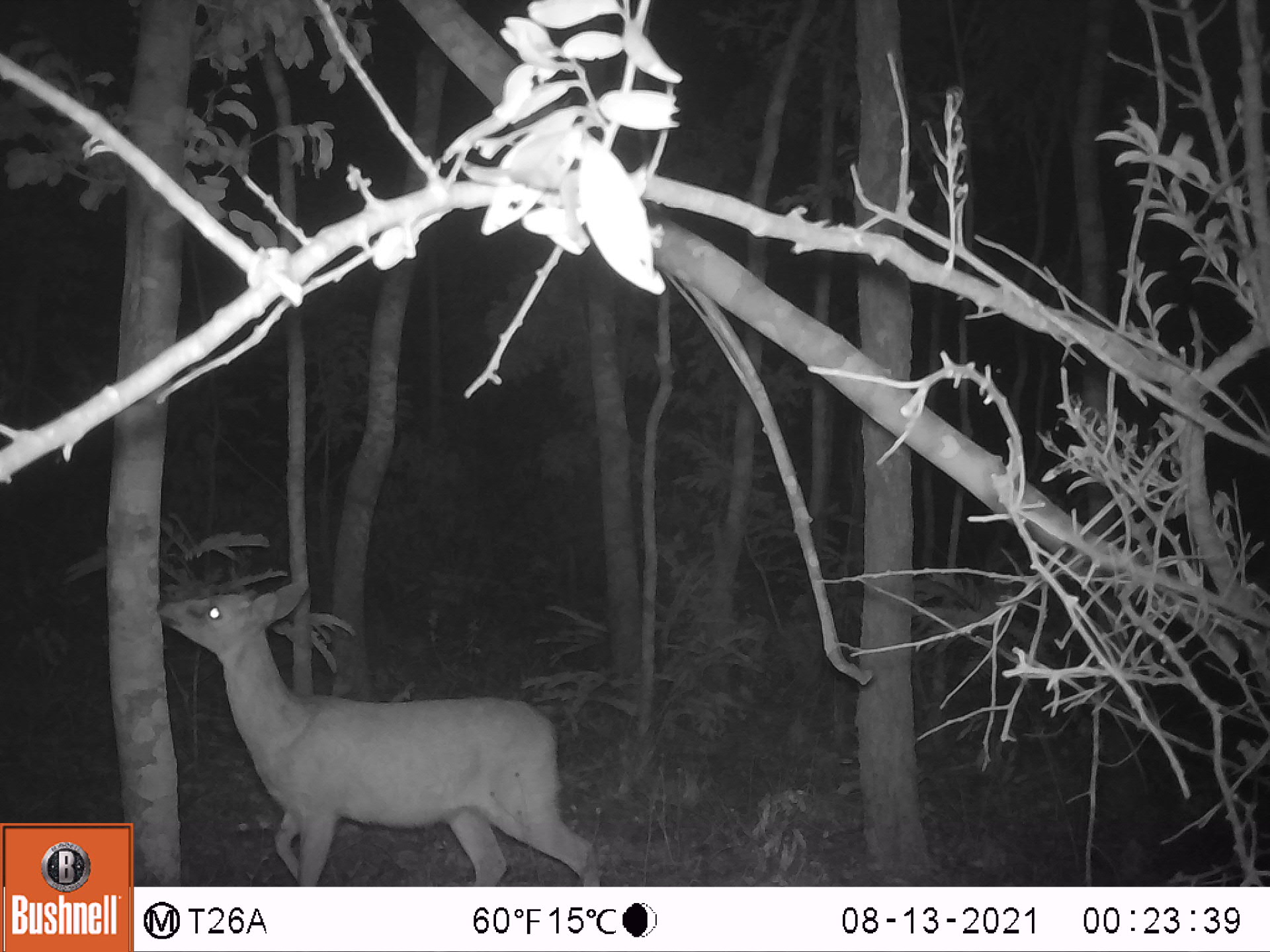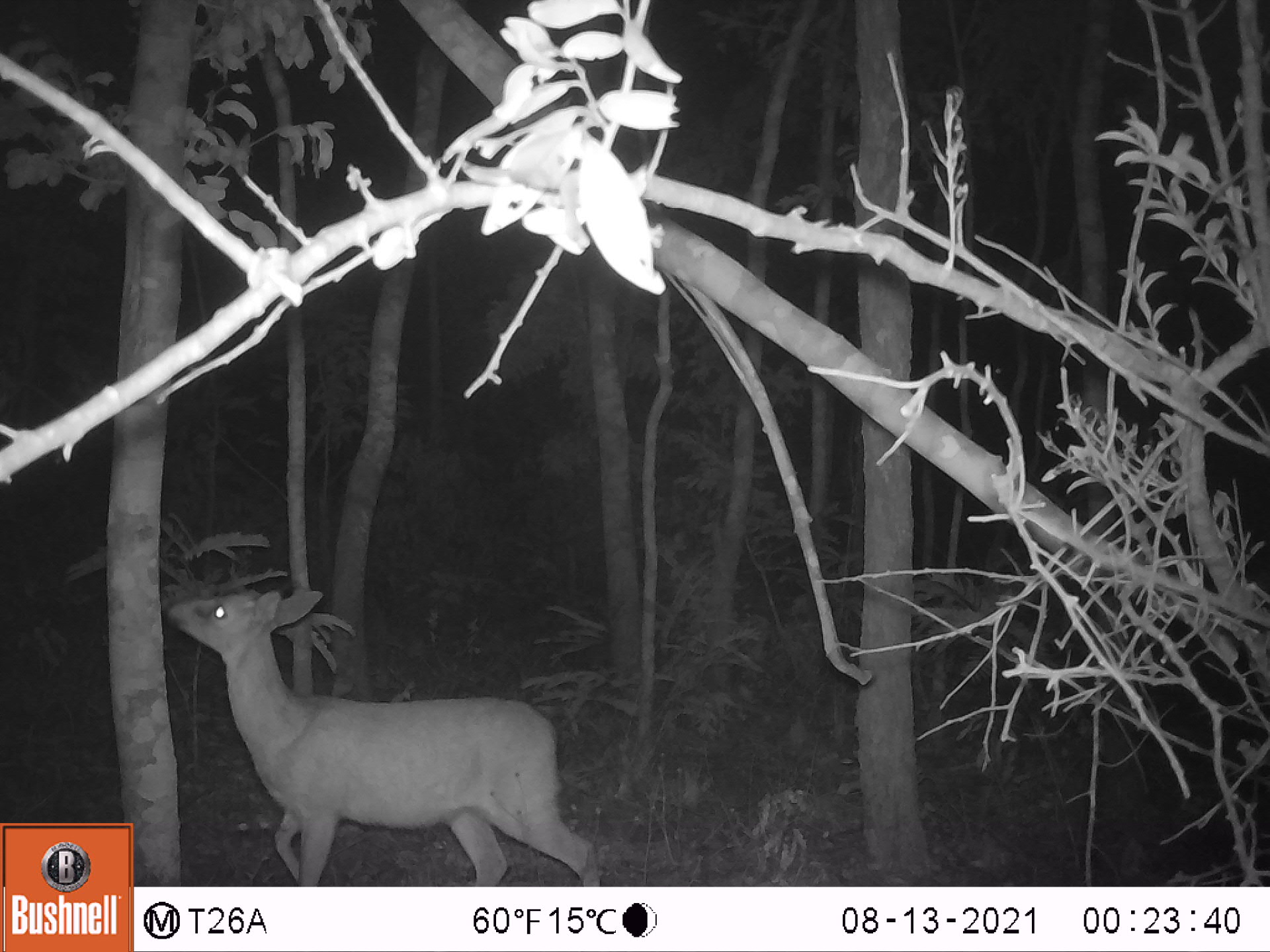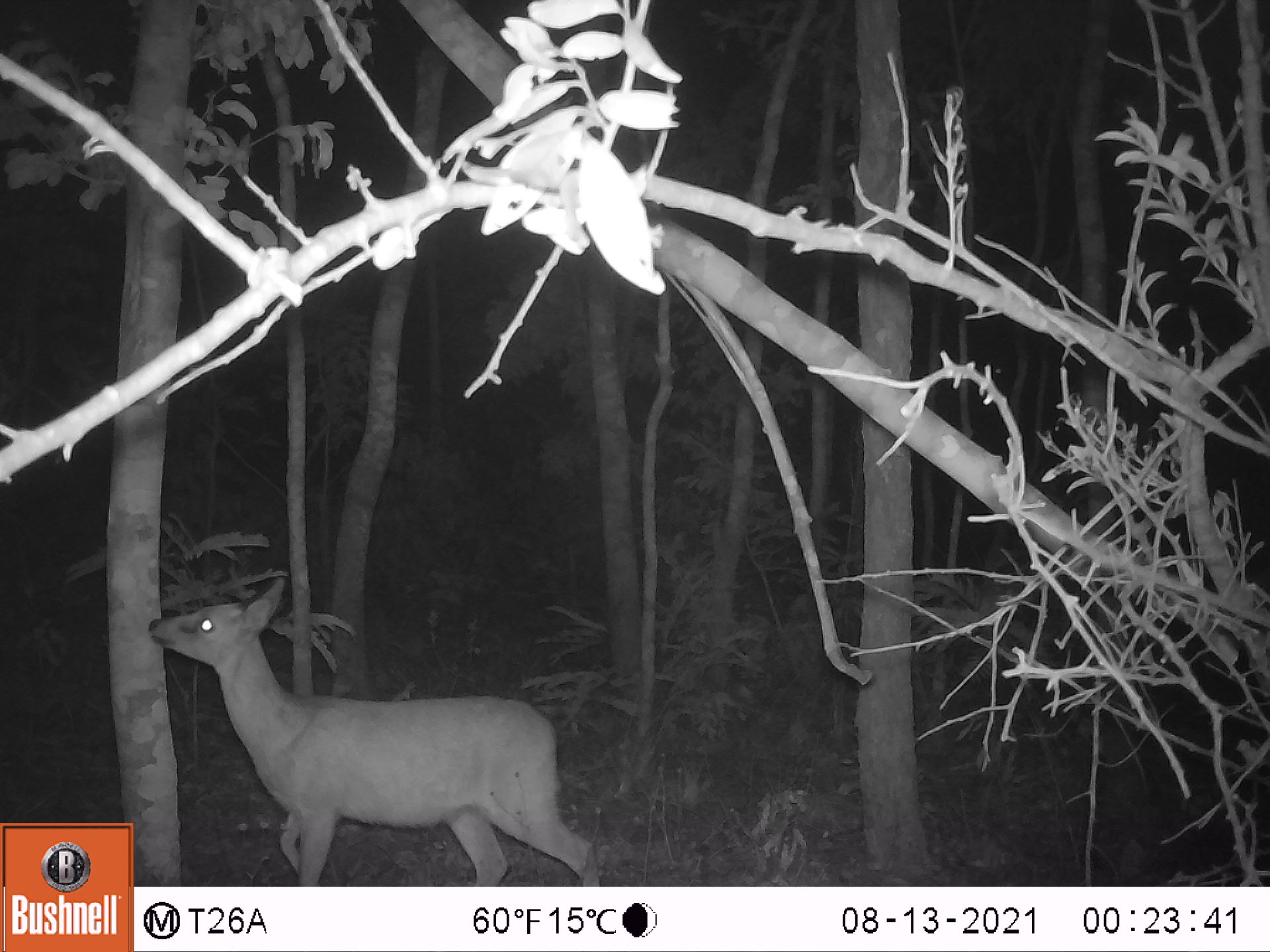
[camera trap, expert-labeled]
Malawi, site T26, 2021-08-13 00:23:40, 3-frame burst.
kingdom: Animalia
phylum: Chordata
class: Mammalia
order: Artiodactyla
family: Bovidae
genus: Sylvicapra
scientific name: Sylvicapra grimmia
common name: common duiker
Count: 1.